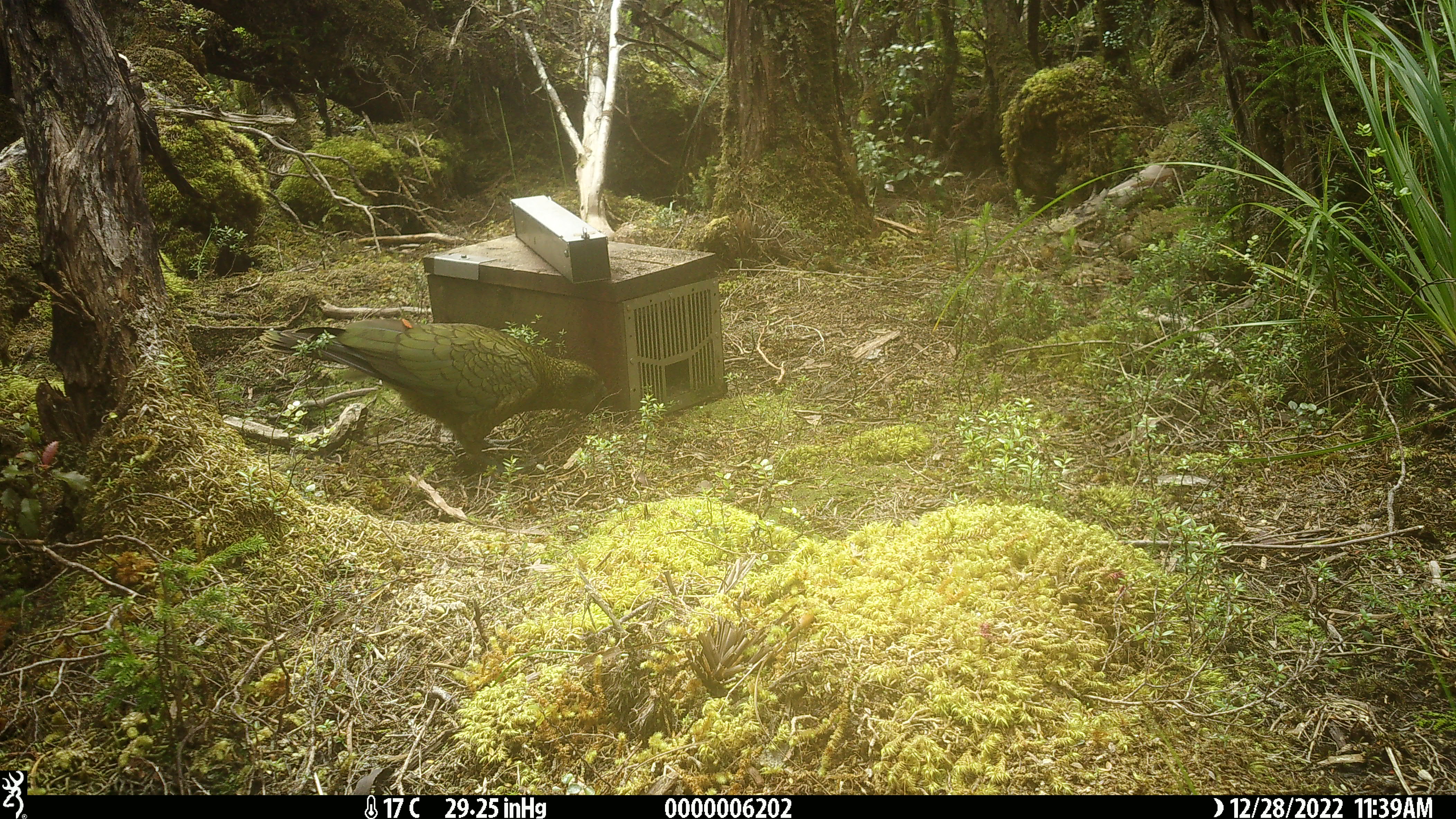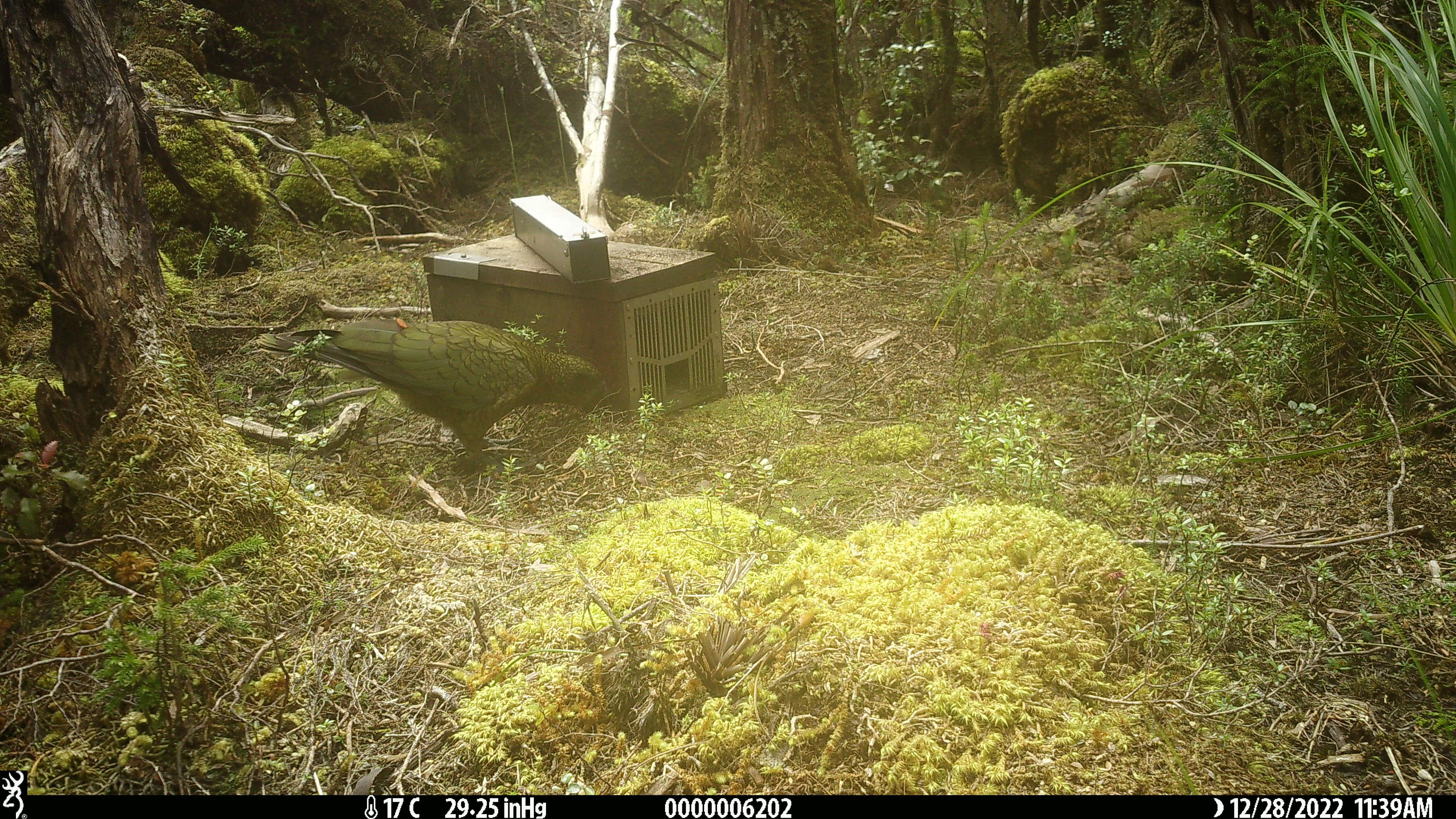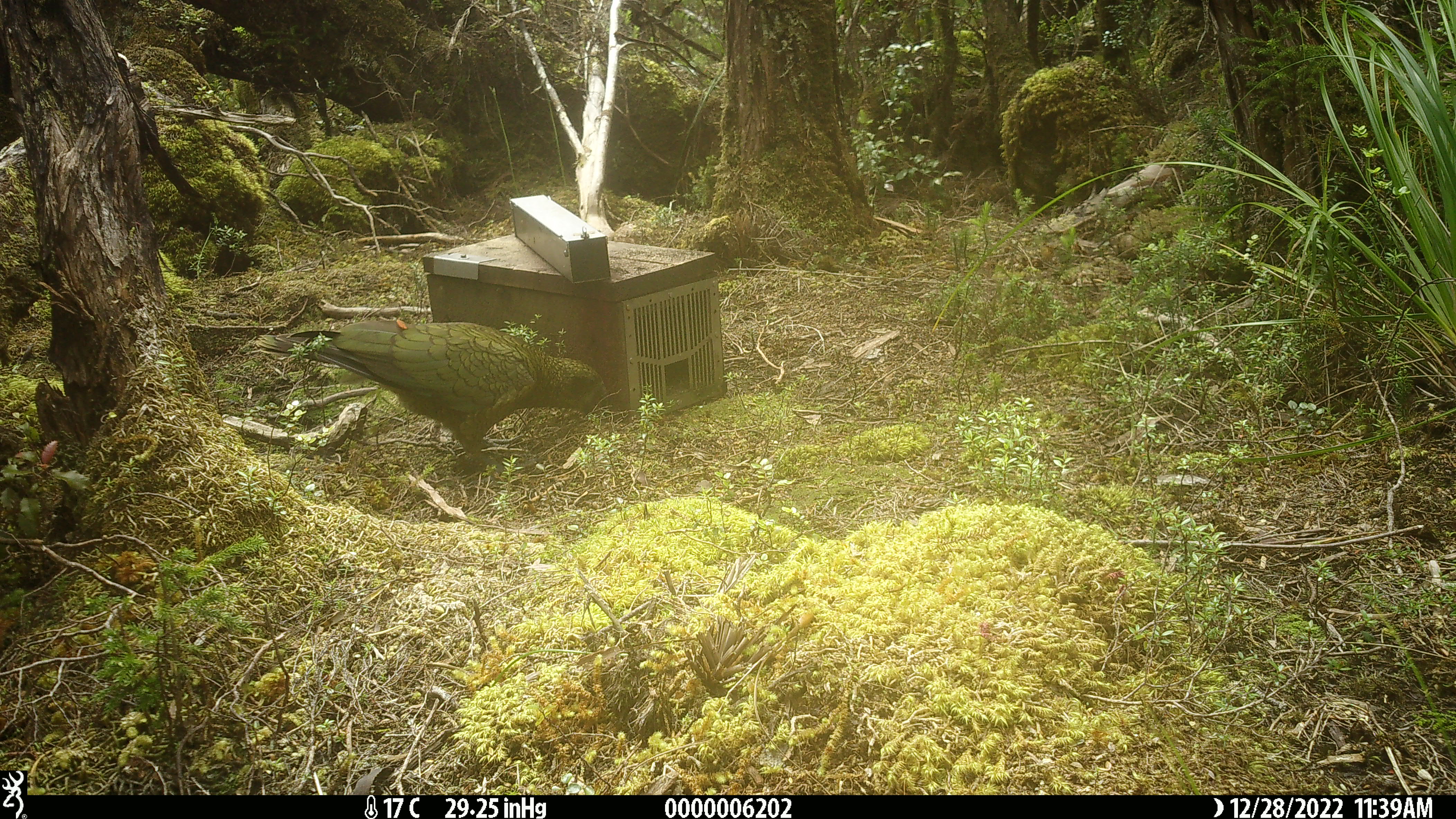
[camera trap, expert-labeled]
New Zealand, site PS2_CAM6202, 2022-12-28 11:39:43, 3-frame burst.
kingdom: Animalia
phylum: Chordata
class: Aves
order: Psittaciformes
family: Strigopidae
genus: Nestor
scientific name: Nestor notabilis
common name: kea